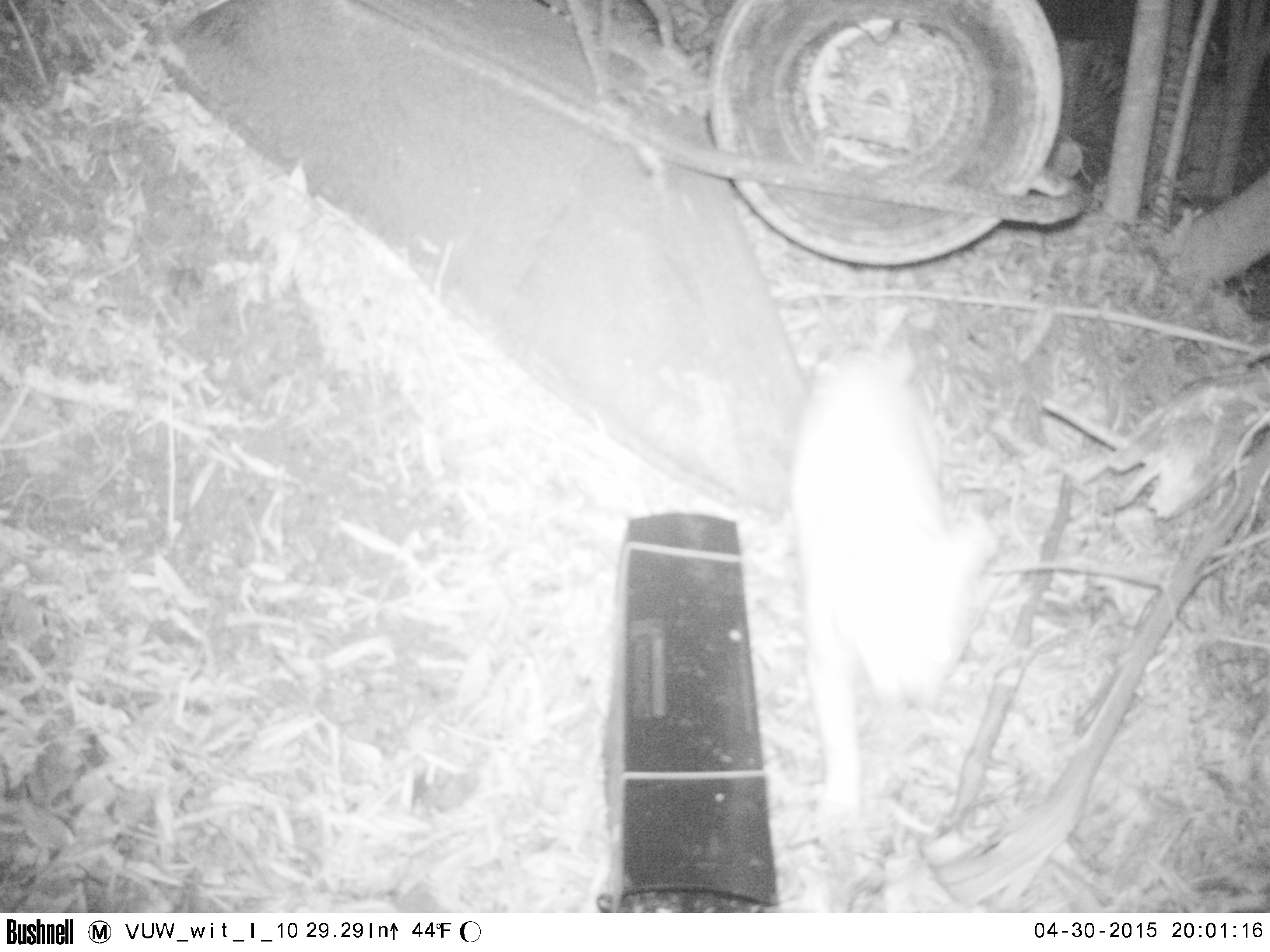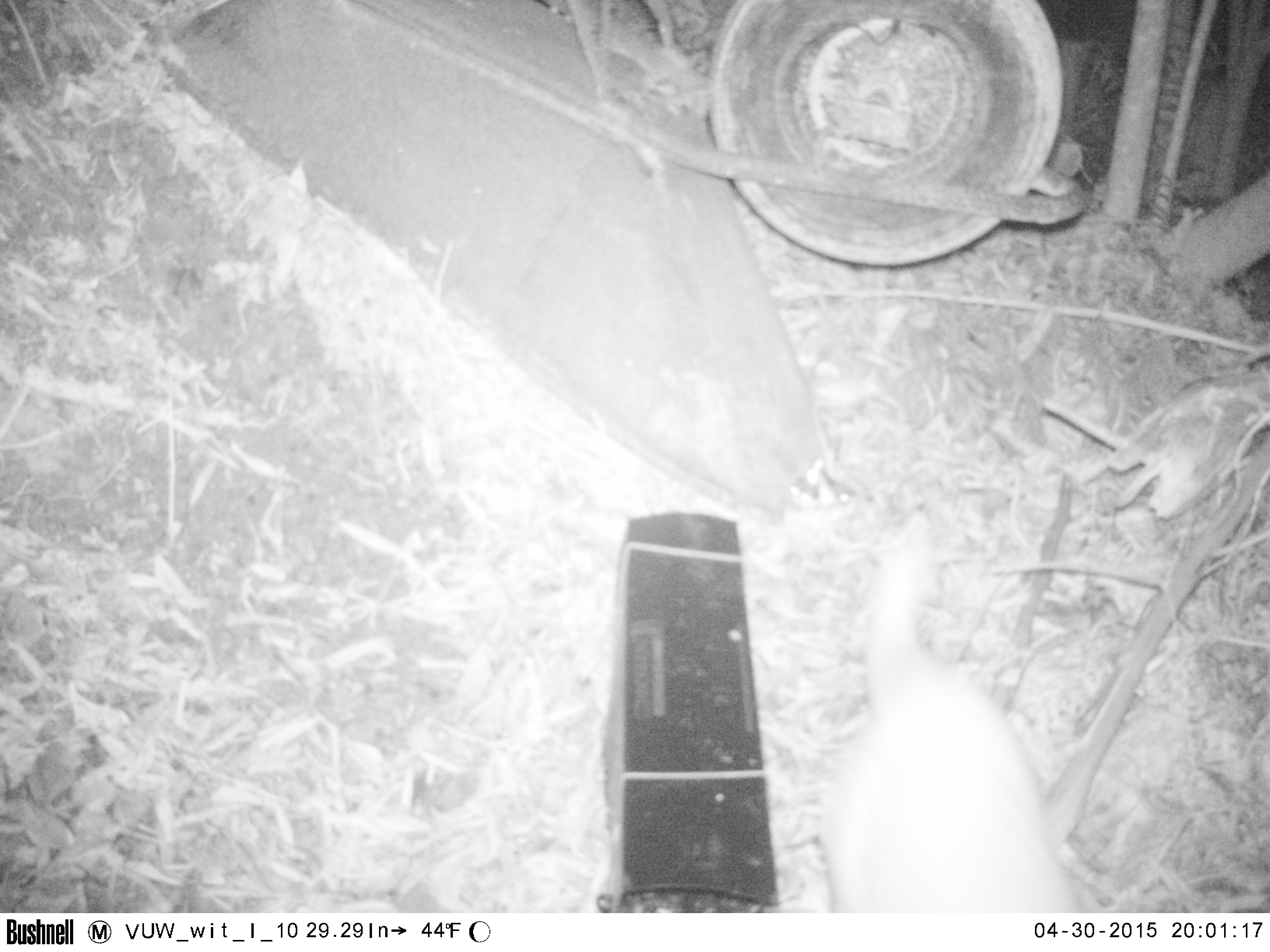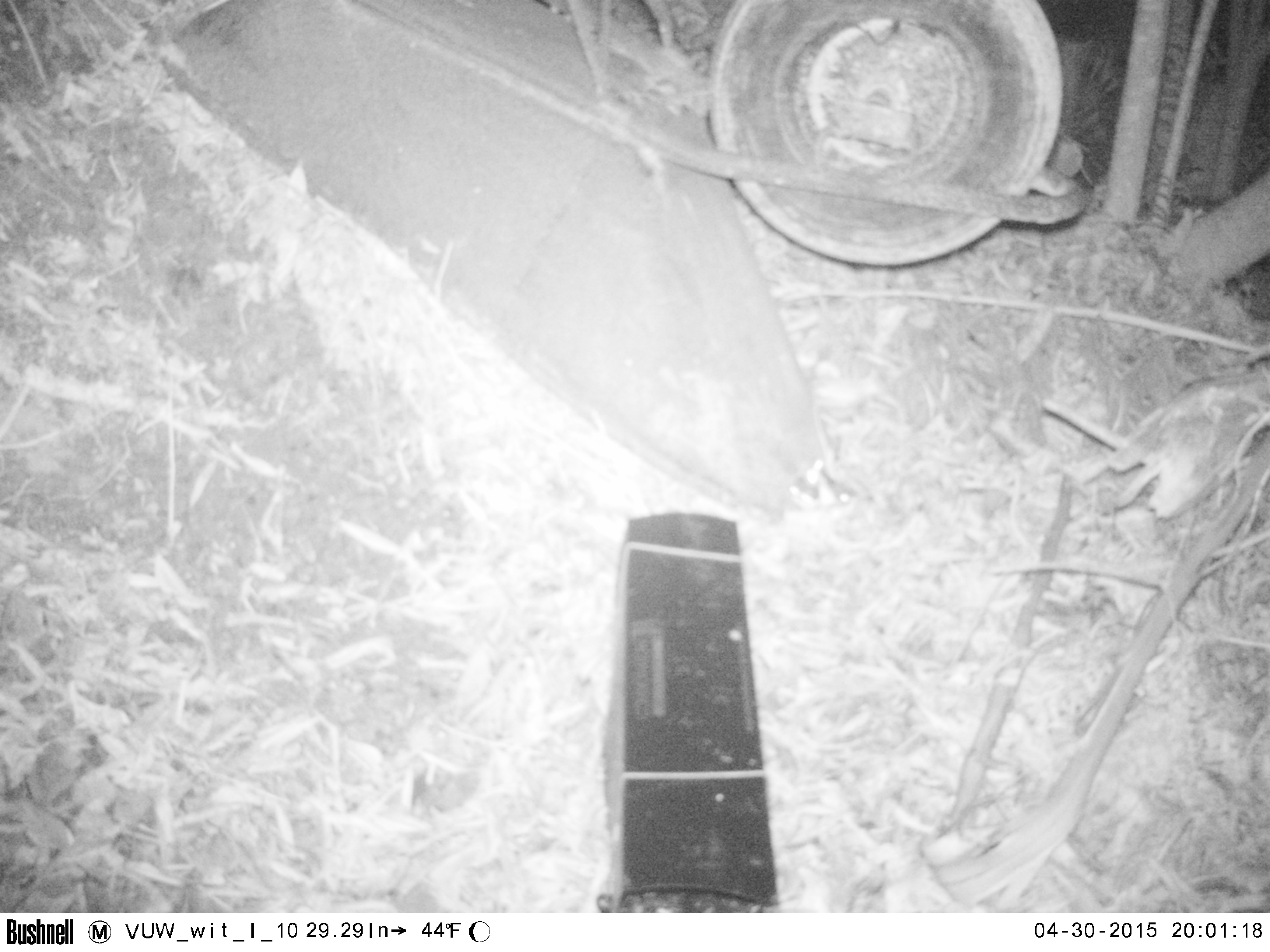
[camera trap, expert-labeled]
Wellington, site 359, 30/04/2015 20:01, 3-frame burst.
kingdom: Animalia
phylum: Chordata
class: Mammalia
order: Carnivora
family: Felidae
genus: Felis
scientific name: Felis catus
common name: cat